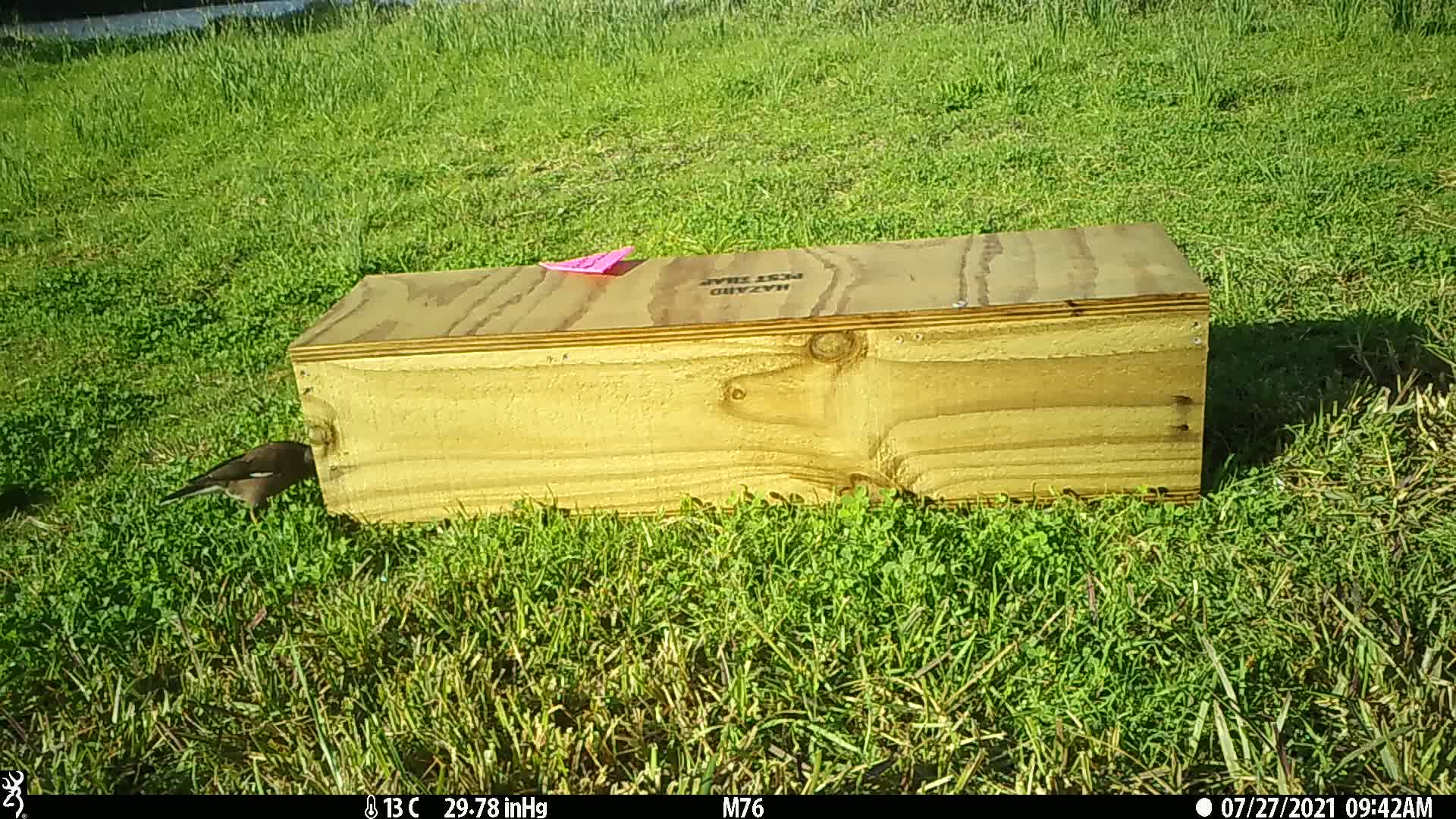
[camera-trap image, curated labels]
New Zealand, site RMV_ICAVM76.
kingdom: Animalia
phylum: Chordata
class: Aves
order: Passeriformes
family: Sturnidae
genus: Acridotheres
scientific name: Acridotheres tristis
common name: common myna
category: myna